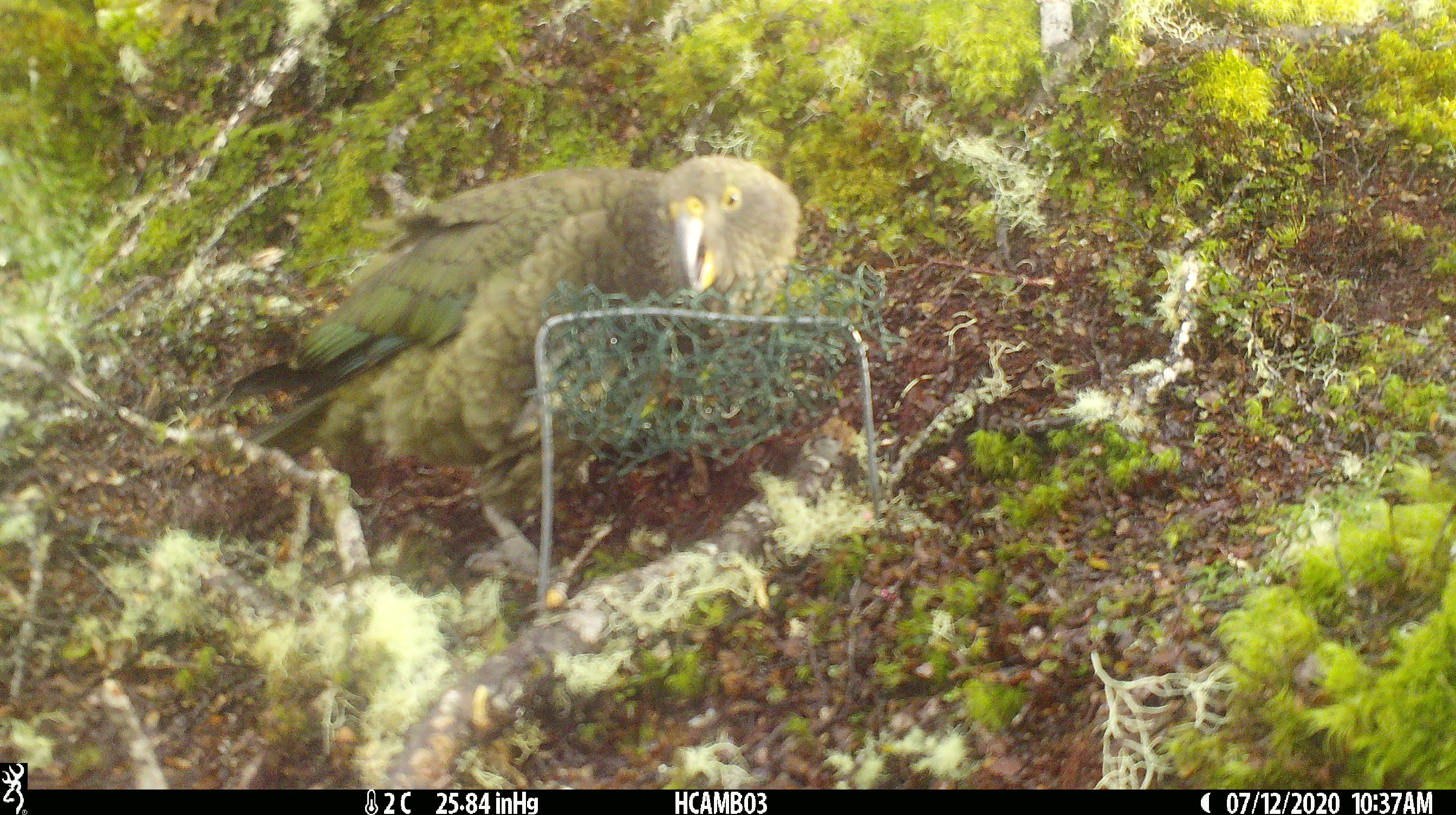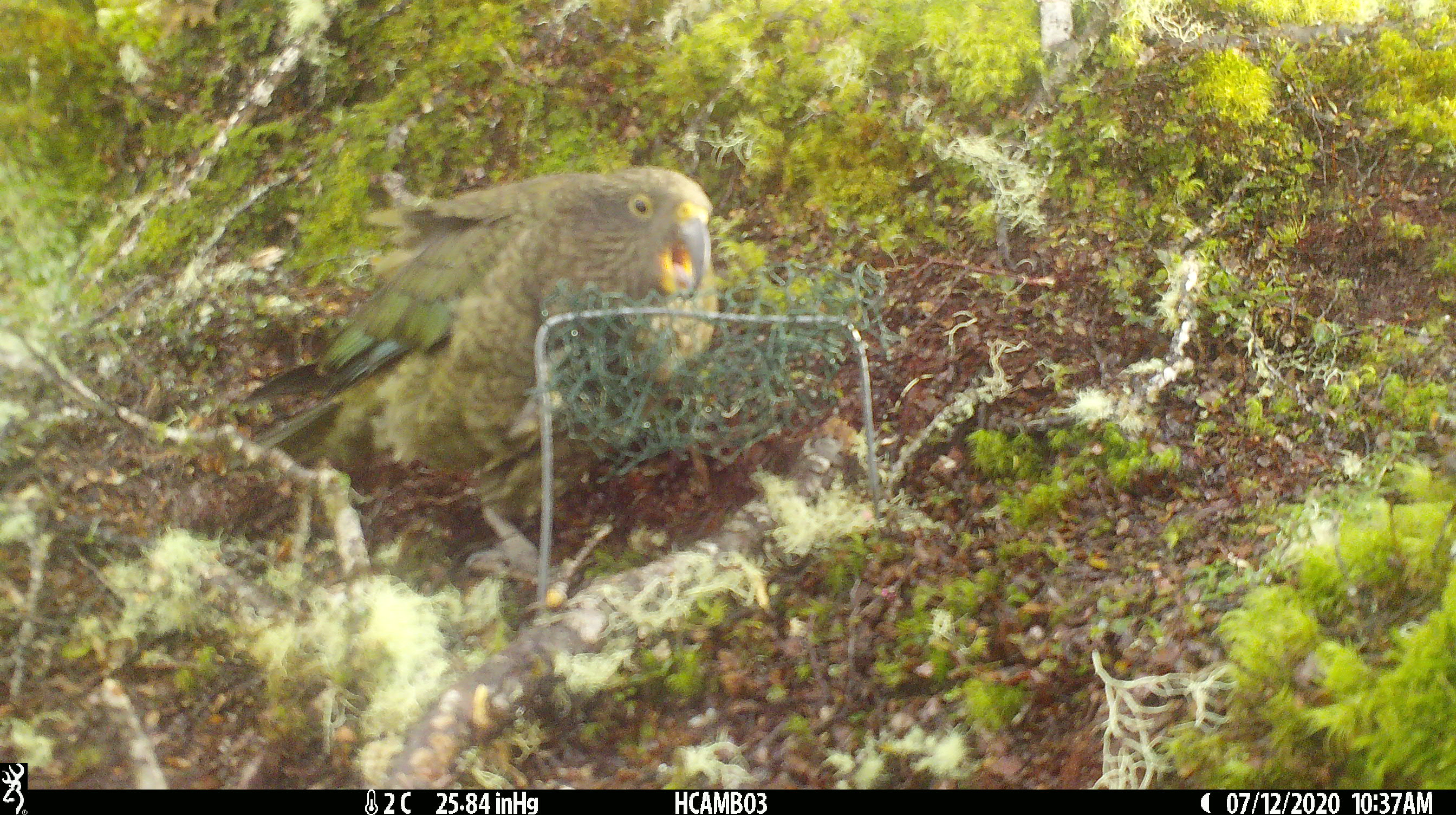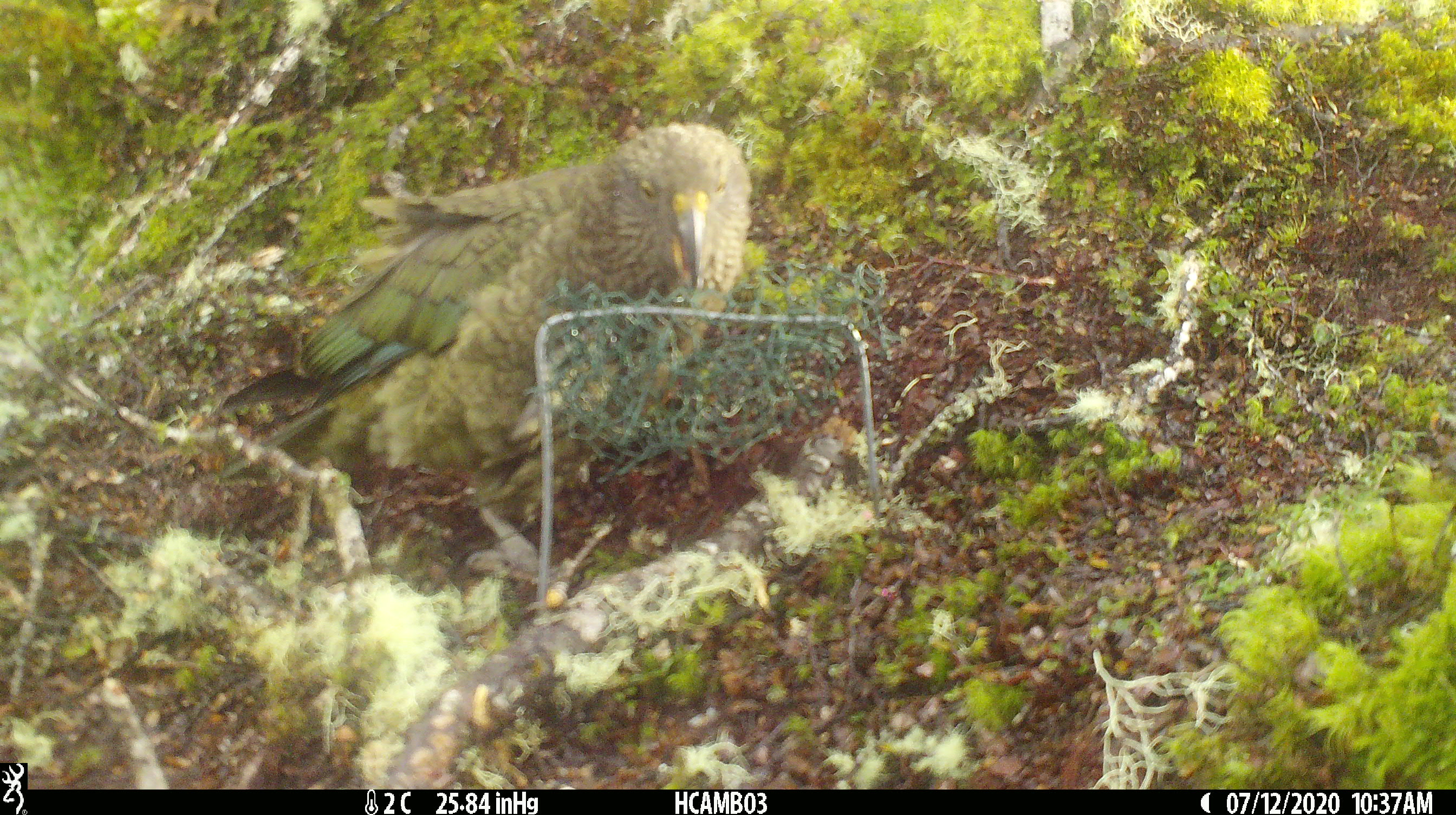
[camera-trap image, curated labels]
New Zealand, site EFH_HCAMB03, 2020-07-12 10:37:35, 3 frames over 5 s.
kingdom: Animalia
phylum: Chordata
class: Aves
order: Psittaciformes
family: Strigopidae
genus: Nestor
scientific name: Nestor notabilis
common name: kea